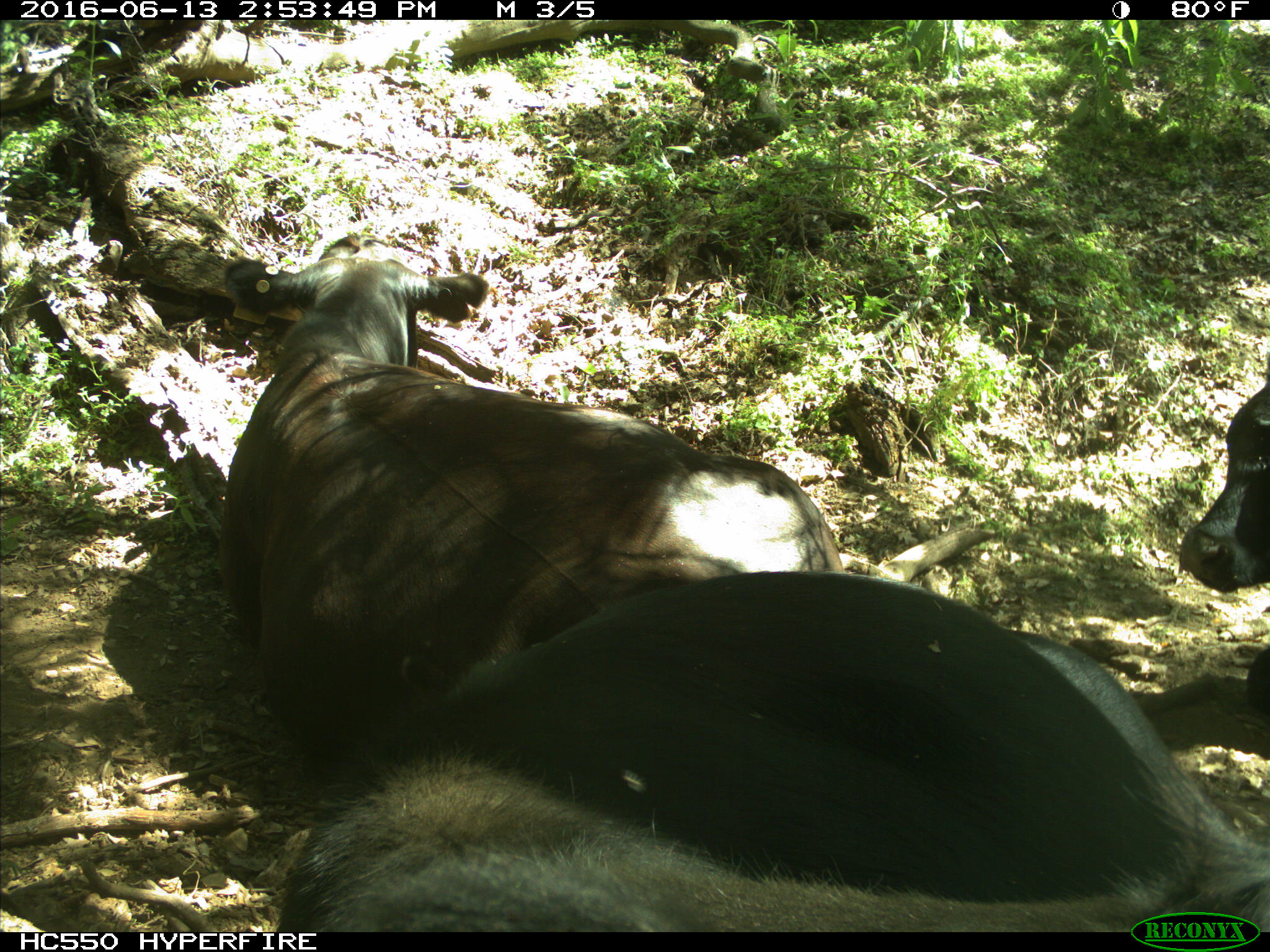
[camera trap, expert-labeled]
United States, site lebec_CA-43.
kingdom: Animalia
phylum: Chordata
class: Mammalia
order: Artiodactyla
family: Bovidae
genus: Bos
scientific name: Bos taurus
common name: domestic cow